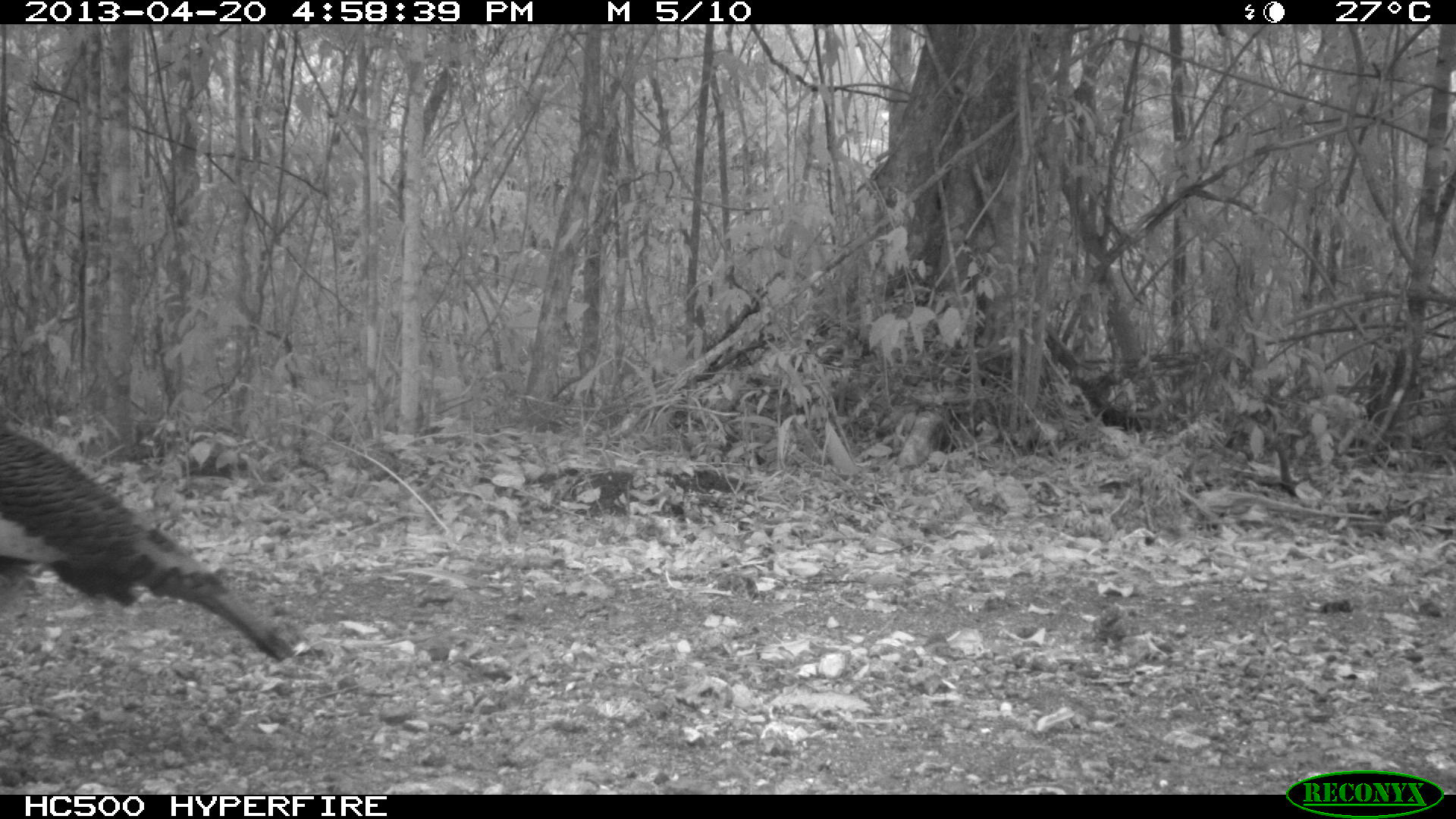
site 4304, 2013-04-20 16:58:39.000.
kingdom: Animalia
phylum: Chordata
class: Aves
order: Galliformes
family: Phasianidae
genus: Meleagris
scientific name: Meleagris ocellata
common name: ocellated turkey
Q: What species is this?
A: Meleagris ocellata (ocellated turkey).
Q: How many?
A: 1.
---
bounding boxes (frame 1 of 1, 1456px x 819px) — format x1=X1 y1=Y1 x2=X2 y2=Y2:
meleagris ocellata: x1=0 y1=423 x2=293 y2=661